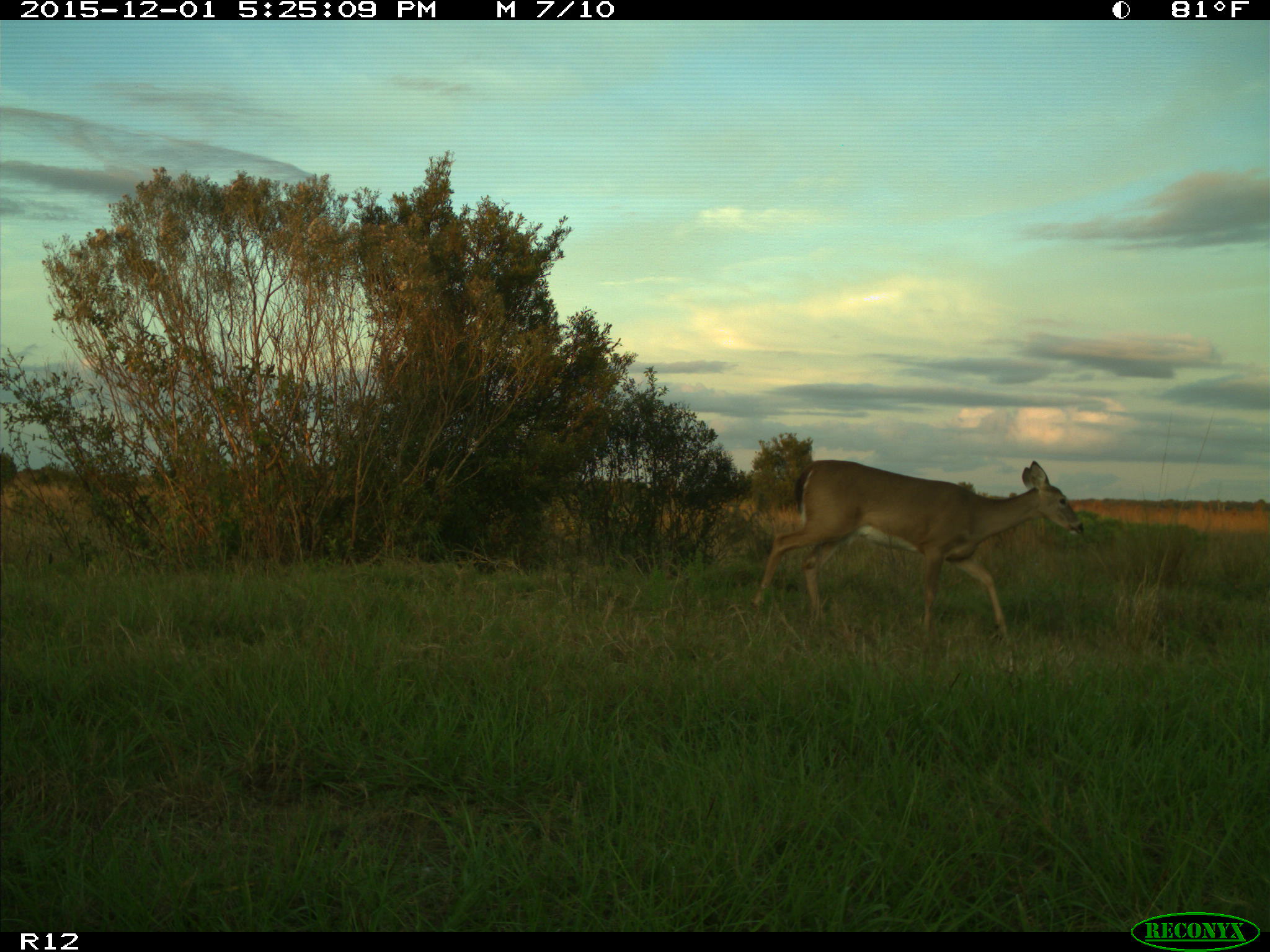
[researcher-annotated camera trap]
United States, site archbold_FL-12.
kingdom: Animalia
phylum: Chordata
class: Mammalia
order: Artiodactyla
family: Cervidae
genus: Odocoileus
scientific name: Odocoileus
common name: deer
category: unidentified deer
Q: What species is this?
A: Unidentified deer (deer) (Odocoileus).